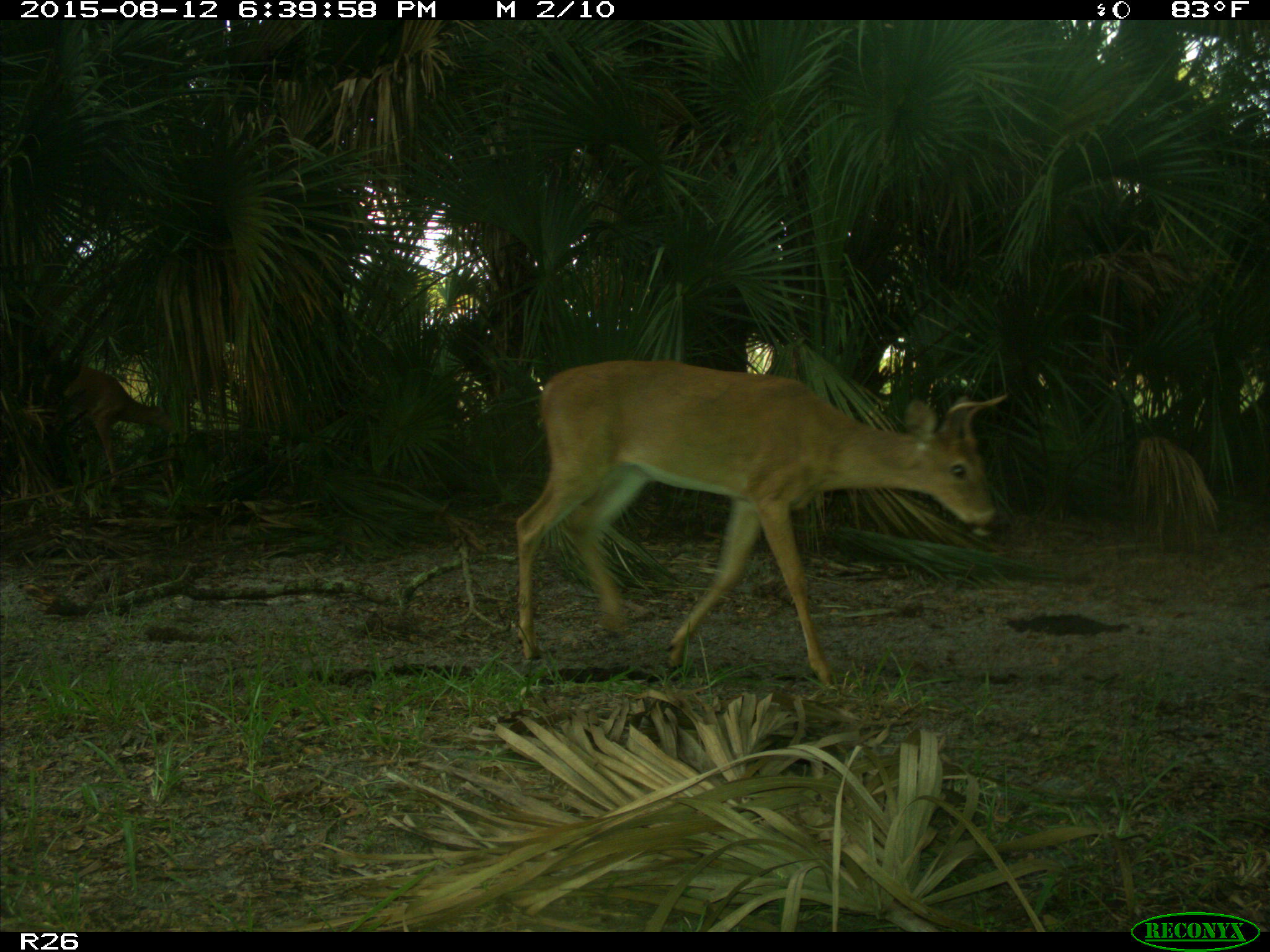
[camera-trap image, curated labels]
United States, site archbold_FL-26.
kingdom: Animalia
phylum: Chordata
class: Mammalia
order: Artiodactyla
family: Cervidae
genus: Odocoileus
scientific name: Odocoileus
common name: deer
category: unidentified deer